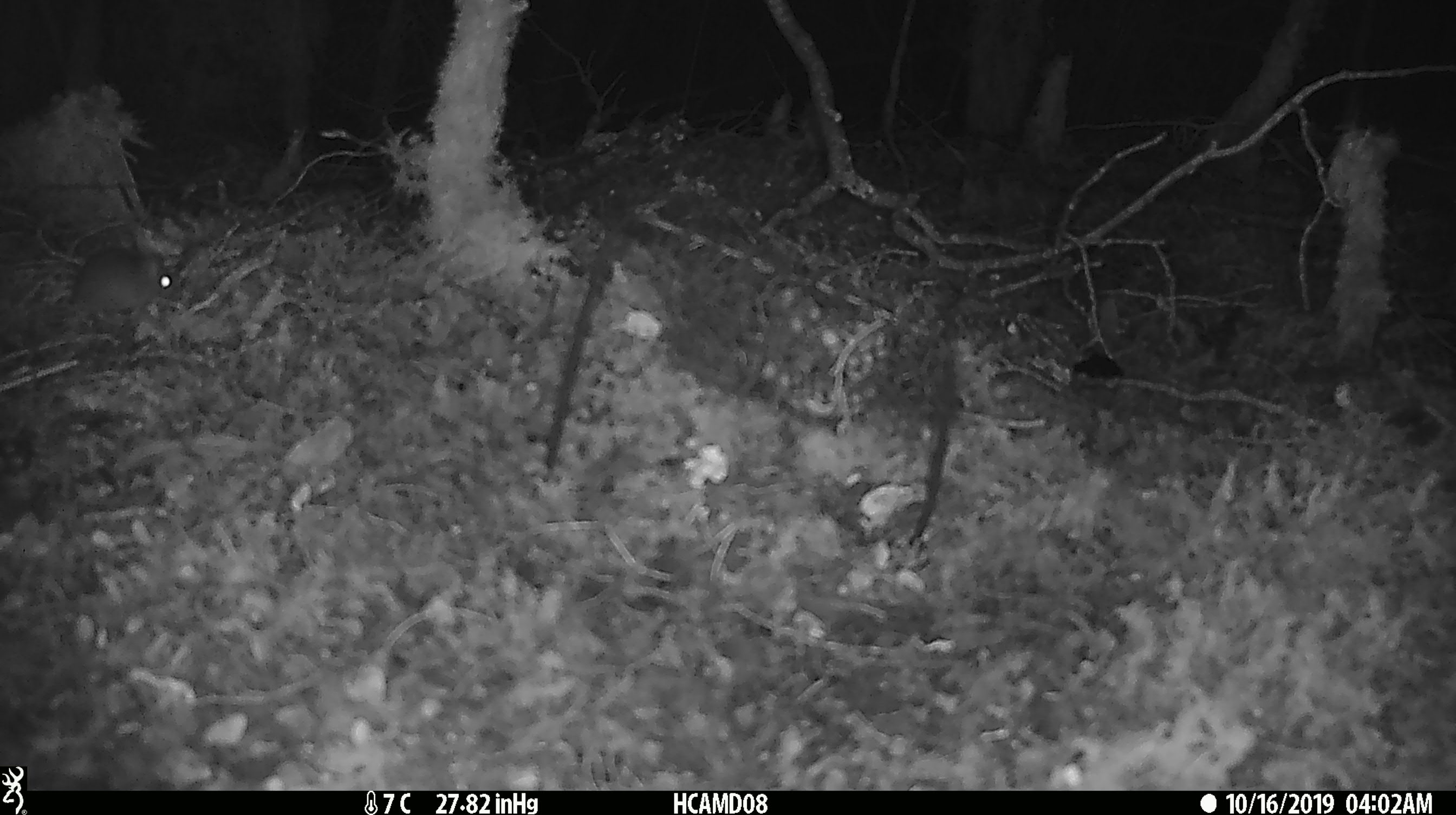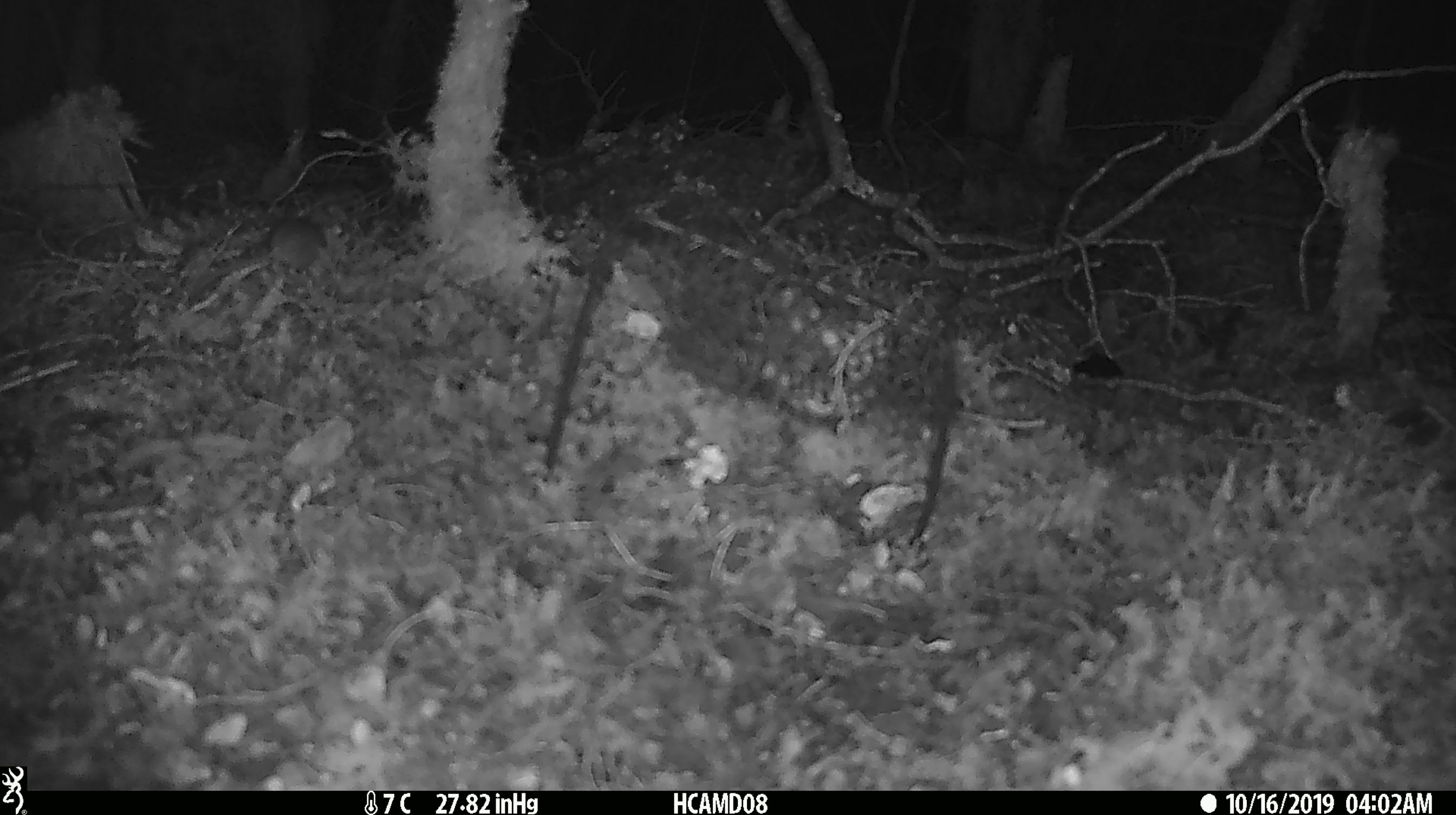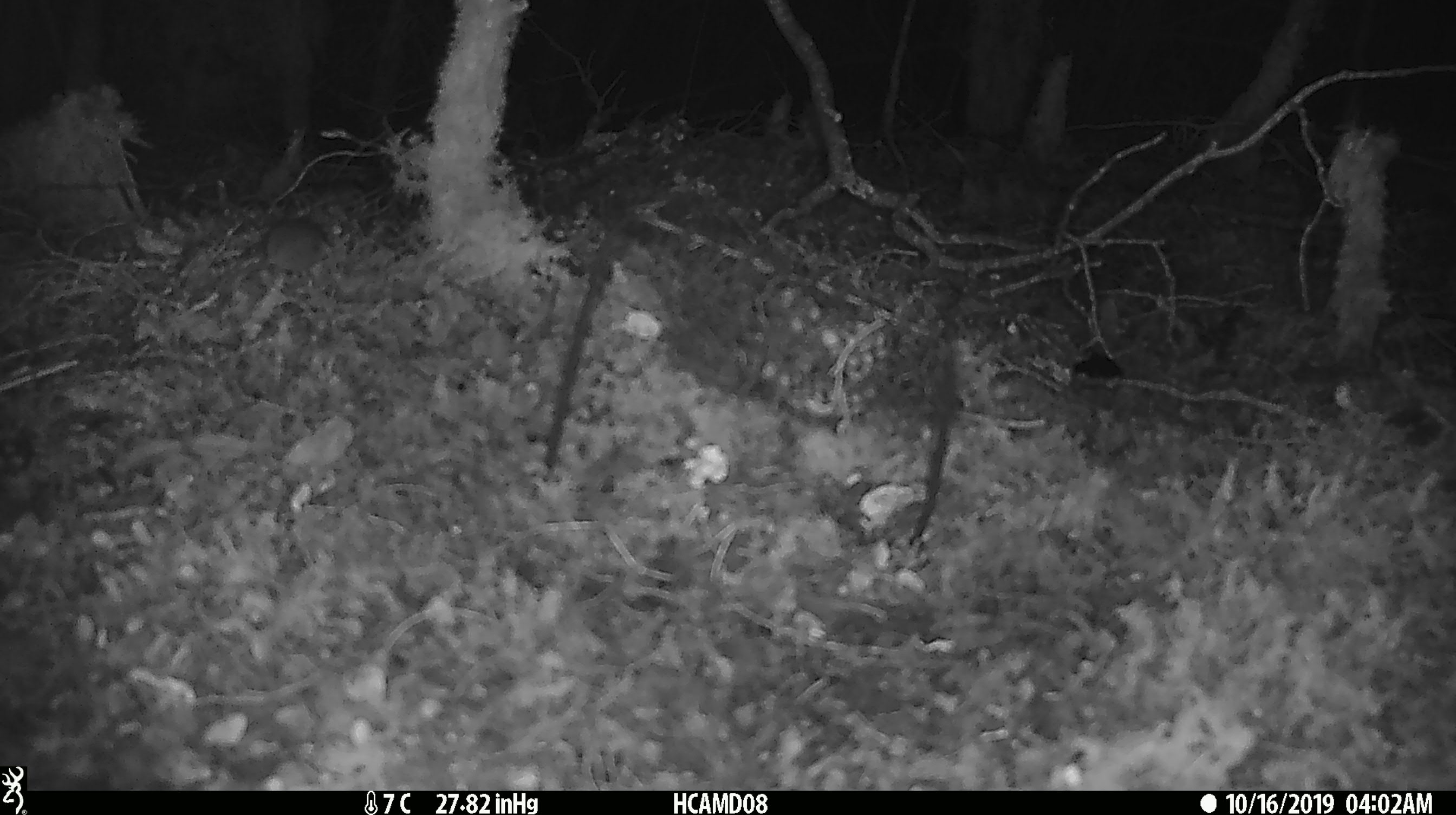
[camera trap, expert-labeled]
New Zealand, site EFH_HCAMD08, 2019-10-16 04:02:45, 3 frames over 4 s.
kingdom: Animalia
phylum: Chordata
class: Mammalia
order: Rodentia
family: Muridae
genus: Mus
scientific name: Mus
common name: mouse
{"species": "mouse (Mus)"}